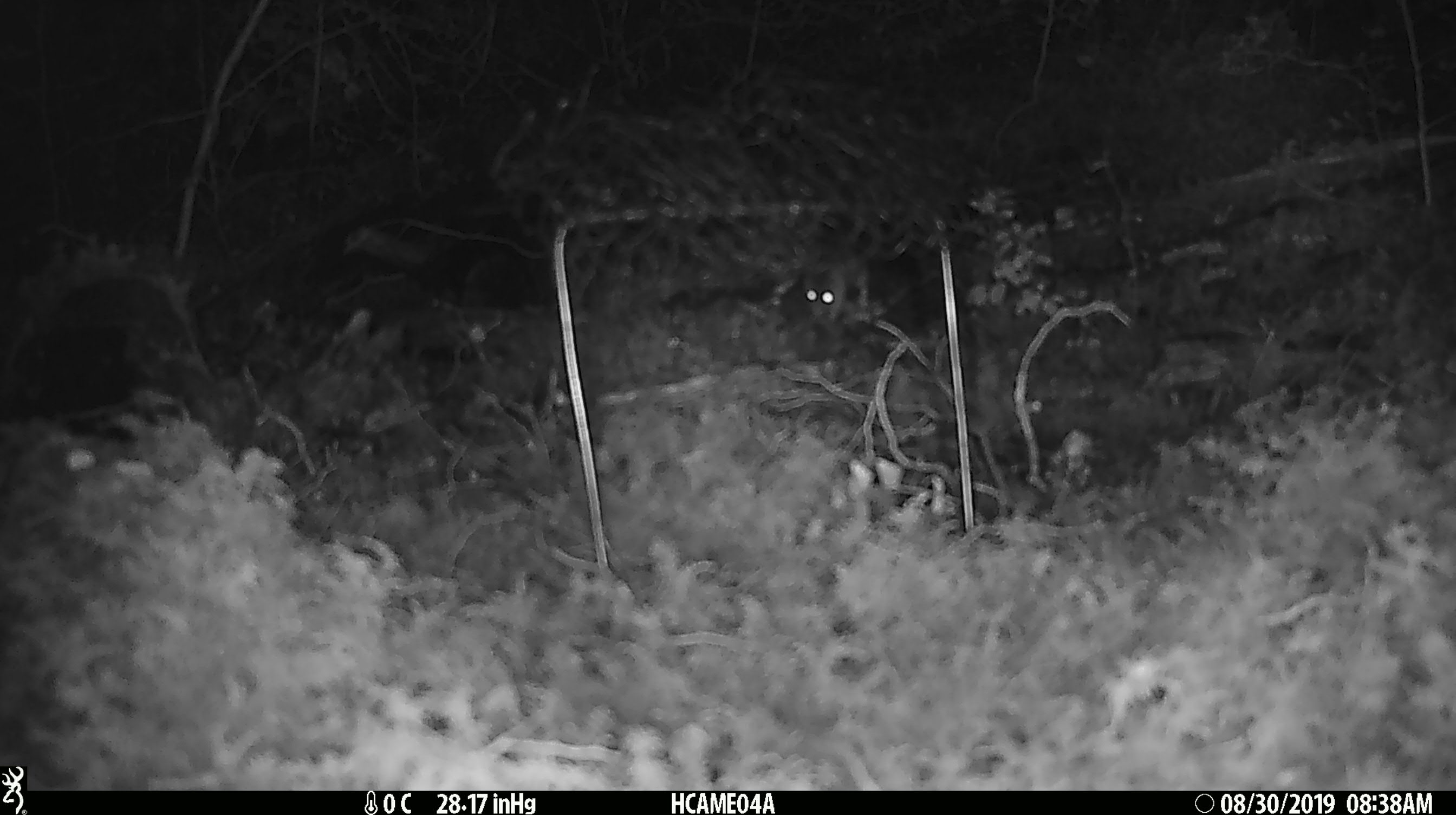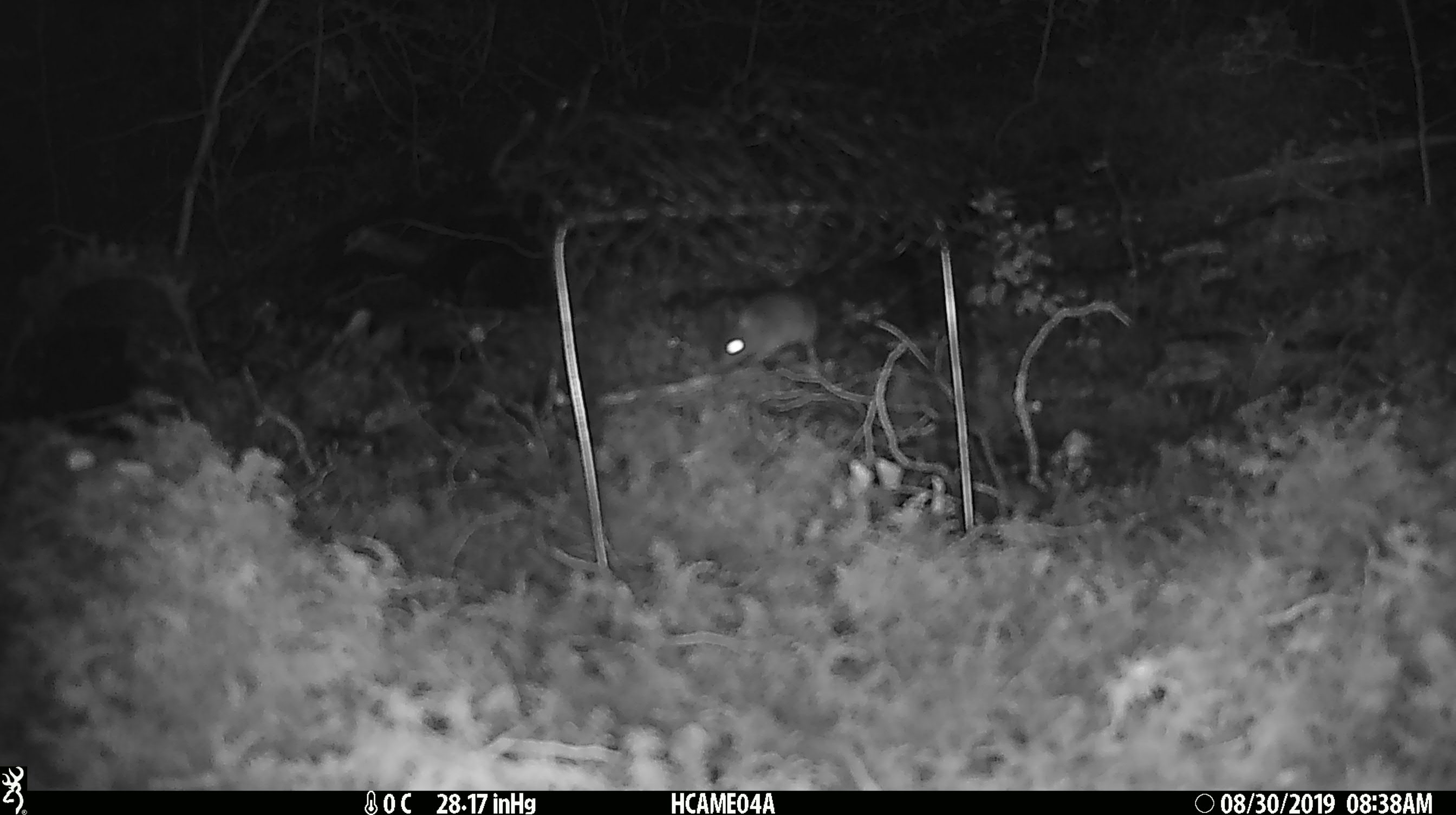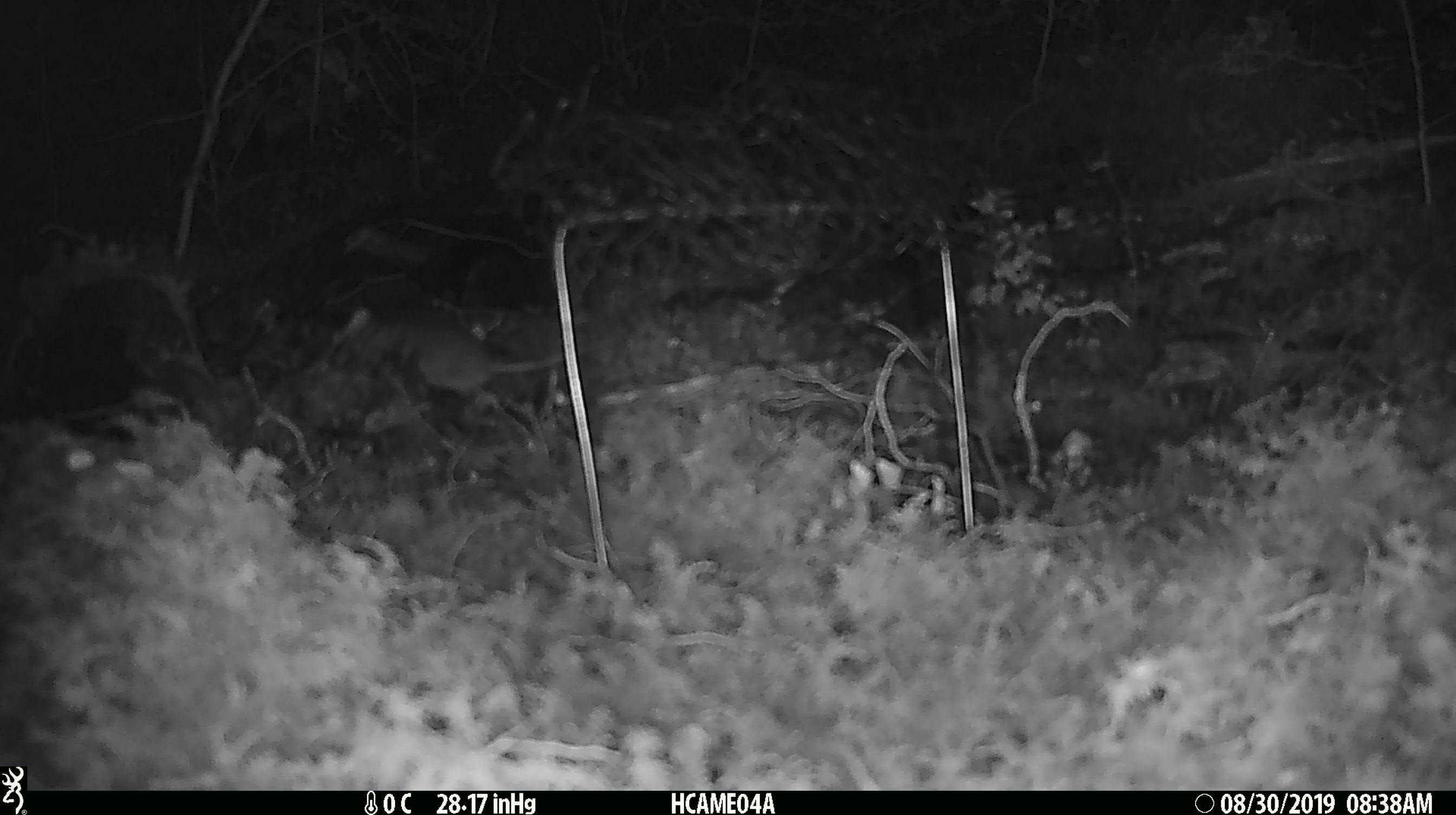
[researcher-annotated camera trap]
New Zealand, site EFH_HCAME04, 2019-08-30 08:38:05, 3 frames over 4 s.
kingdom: Animalia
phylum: Chordata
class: Mammalia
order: Rodentia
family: Muridae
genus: Mus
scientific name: Mus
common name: mouse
Mouse (Mus).